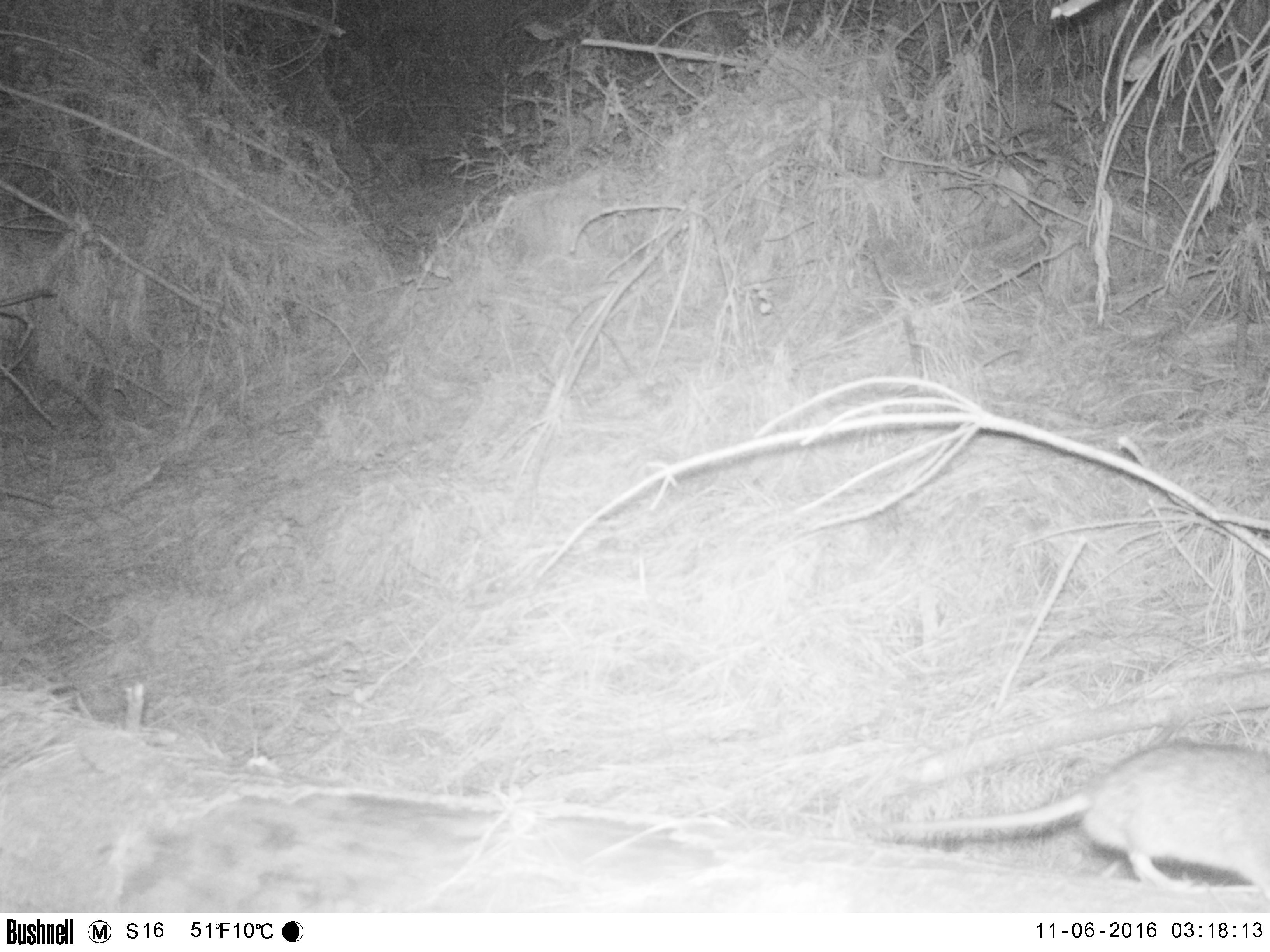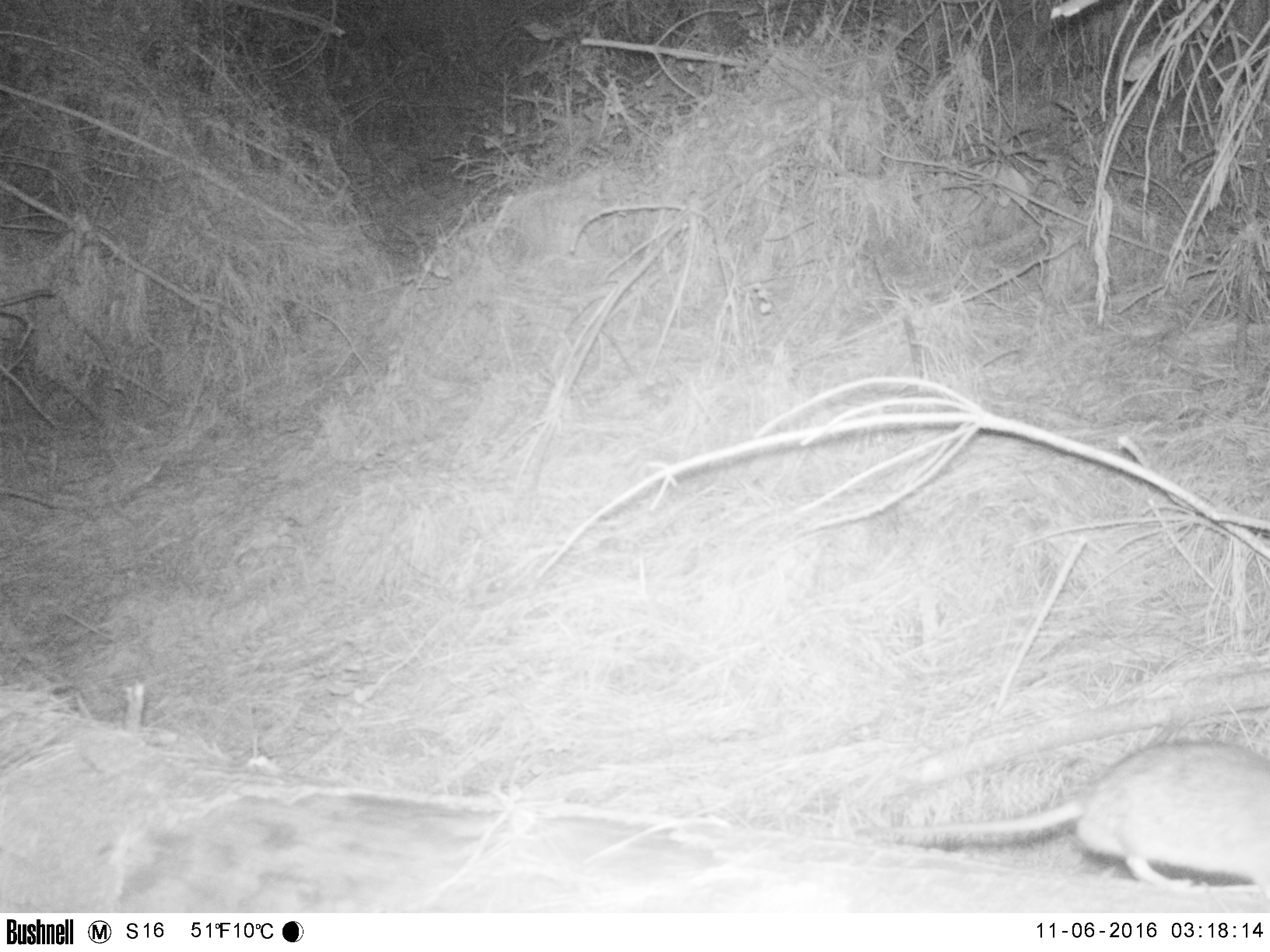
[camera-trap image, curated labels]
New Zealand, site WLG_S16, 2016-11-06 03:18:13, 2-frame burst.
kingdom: Animalia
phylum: Chordata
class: Mammalia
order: Rodentia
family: Muridae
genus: Rattus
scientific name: Rattus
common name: rat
Rat (Rattus).